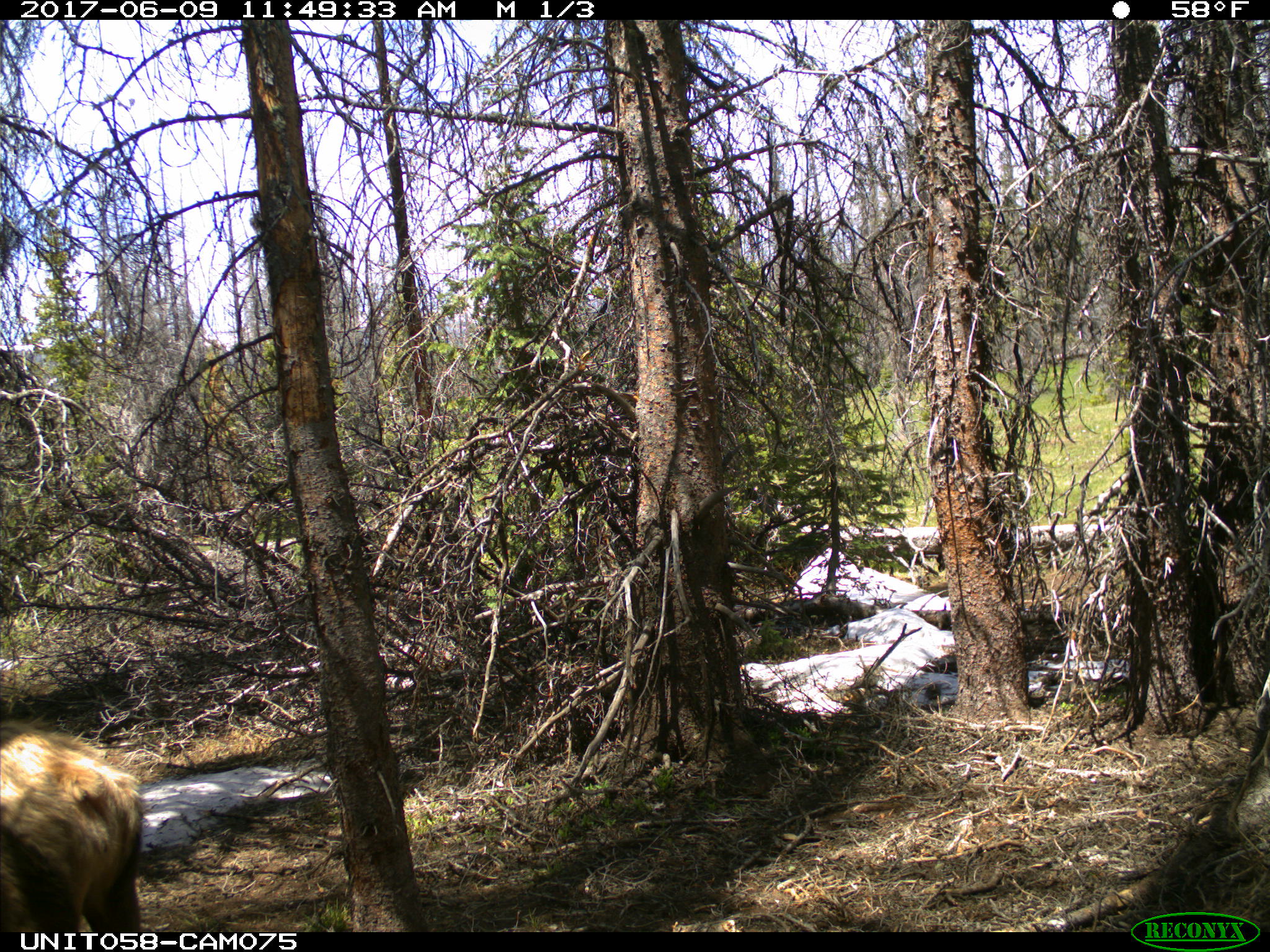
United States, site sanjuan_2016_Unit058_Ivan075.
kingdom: Animalia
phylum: Chordata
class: Mammalia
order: Artiodactyla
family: Cervidae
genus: Cervus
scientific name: Cervus elaphus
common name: red deer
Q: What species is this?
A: Cervus elaphus (red deer).